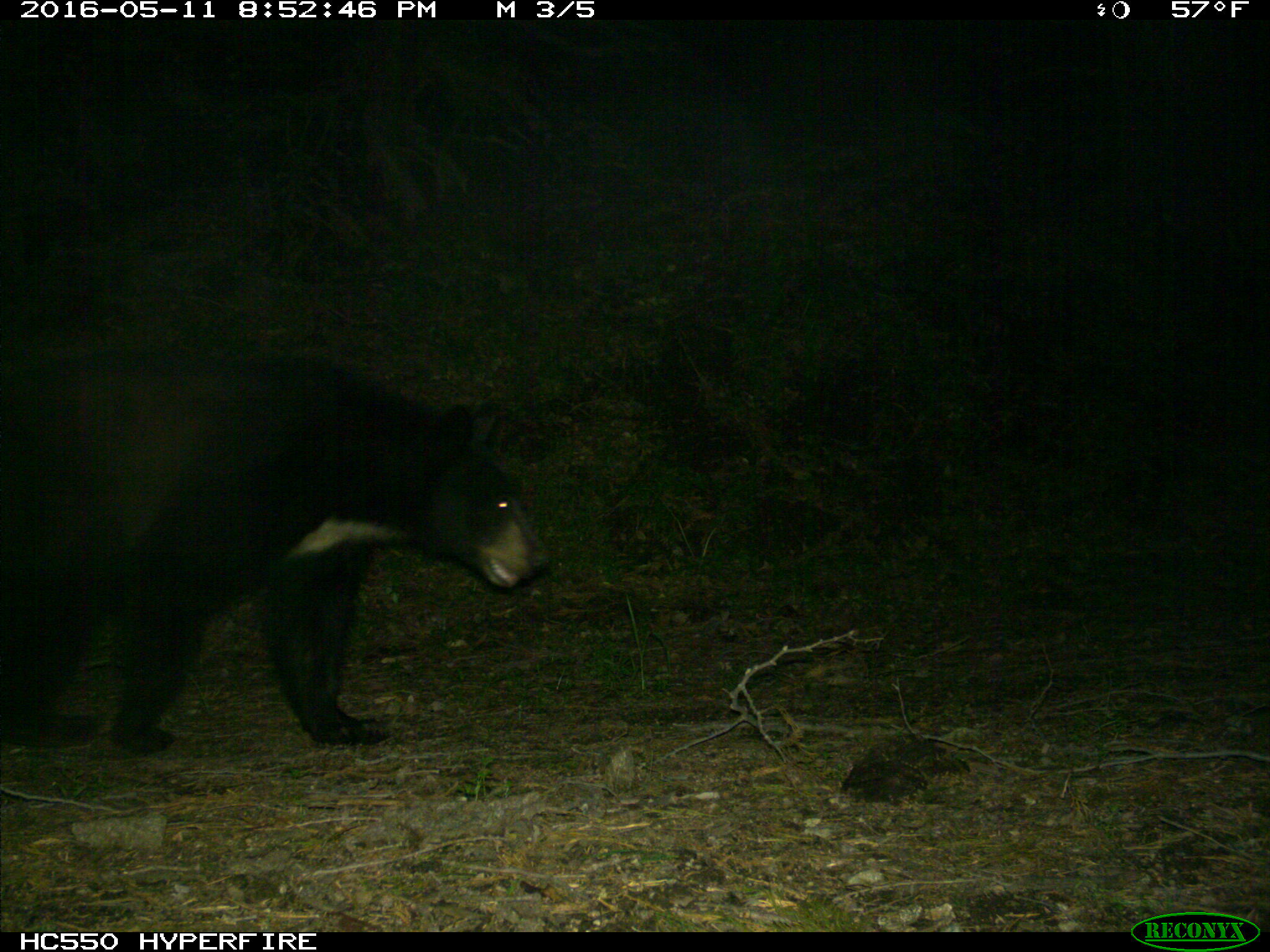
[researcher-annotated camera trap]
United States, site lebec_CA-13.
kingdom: Animalia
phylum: Chordata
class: Mammalia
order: Carnivora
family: Ursidae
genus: Ursus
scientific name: Ursus americanus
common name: american black bear